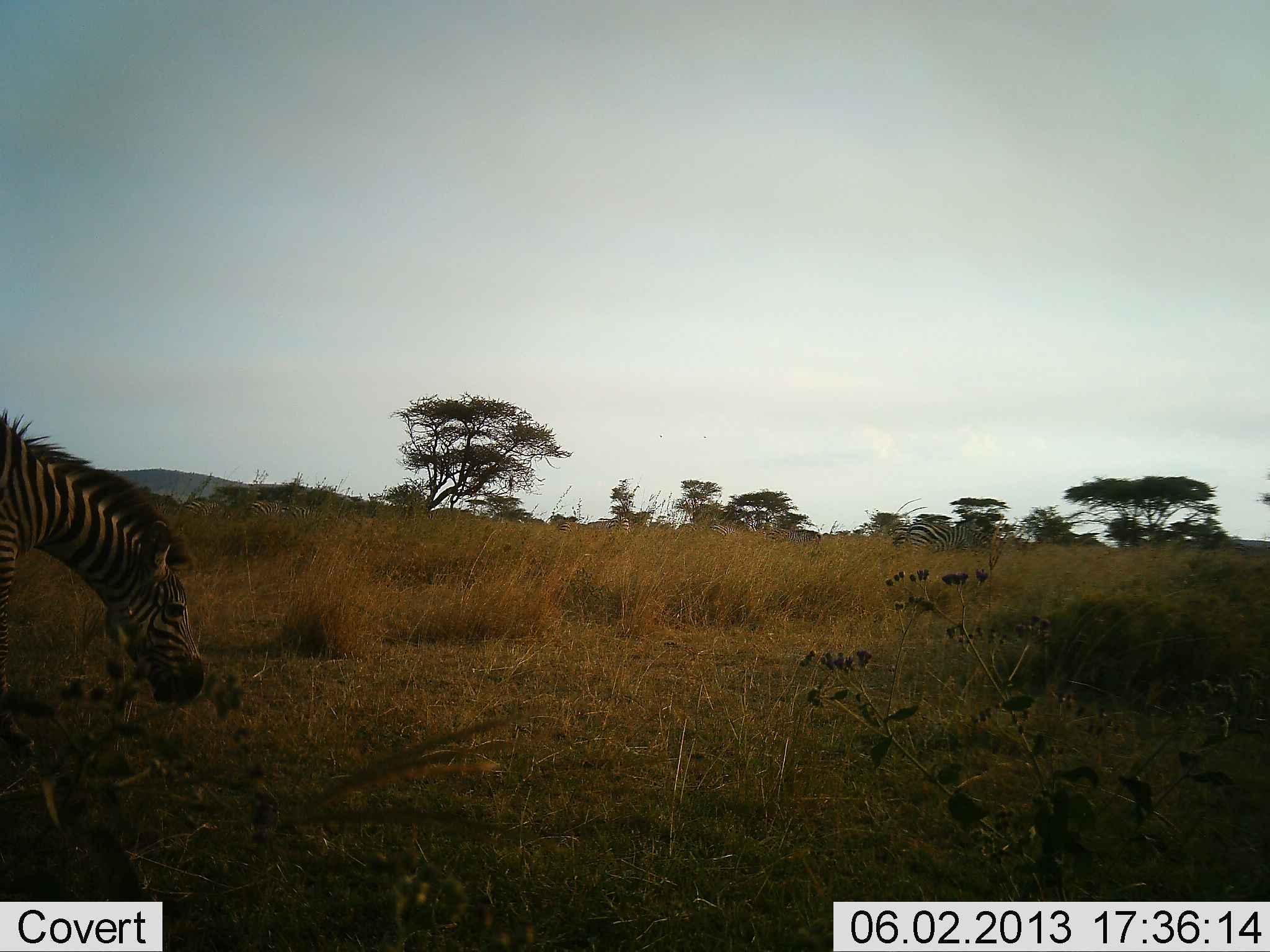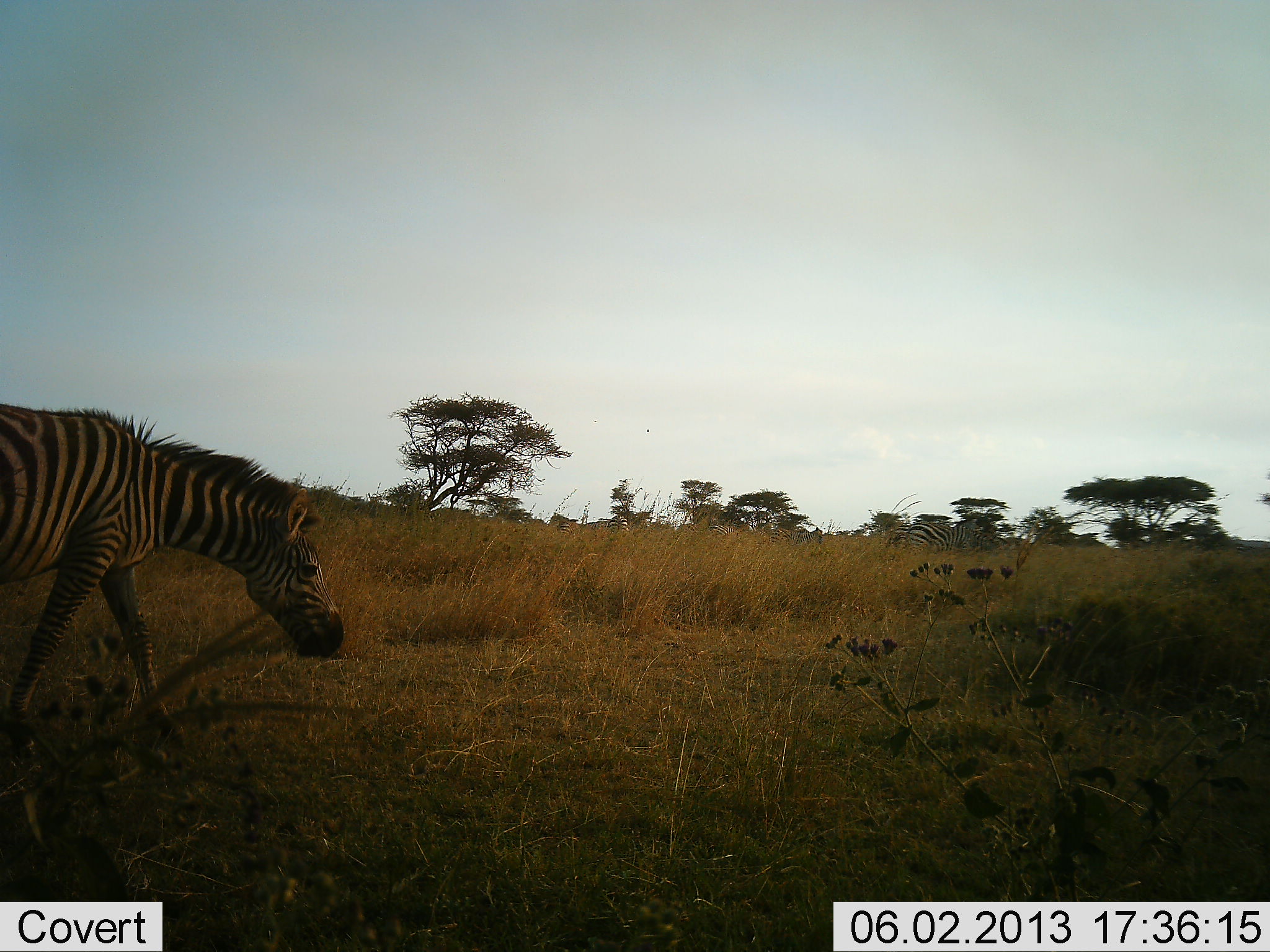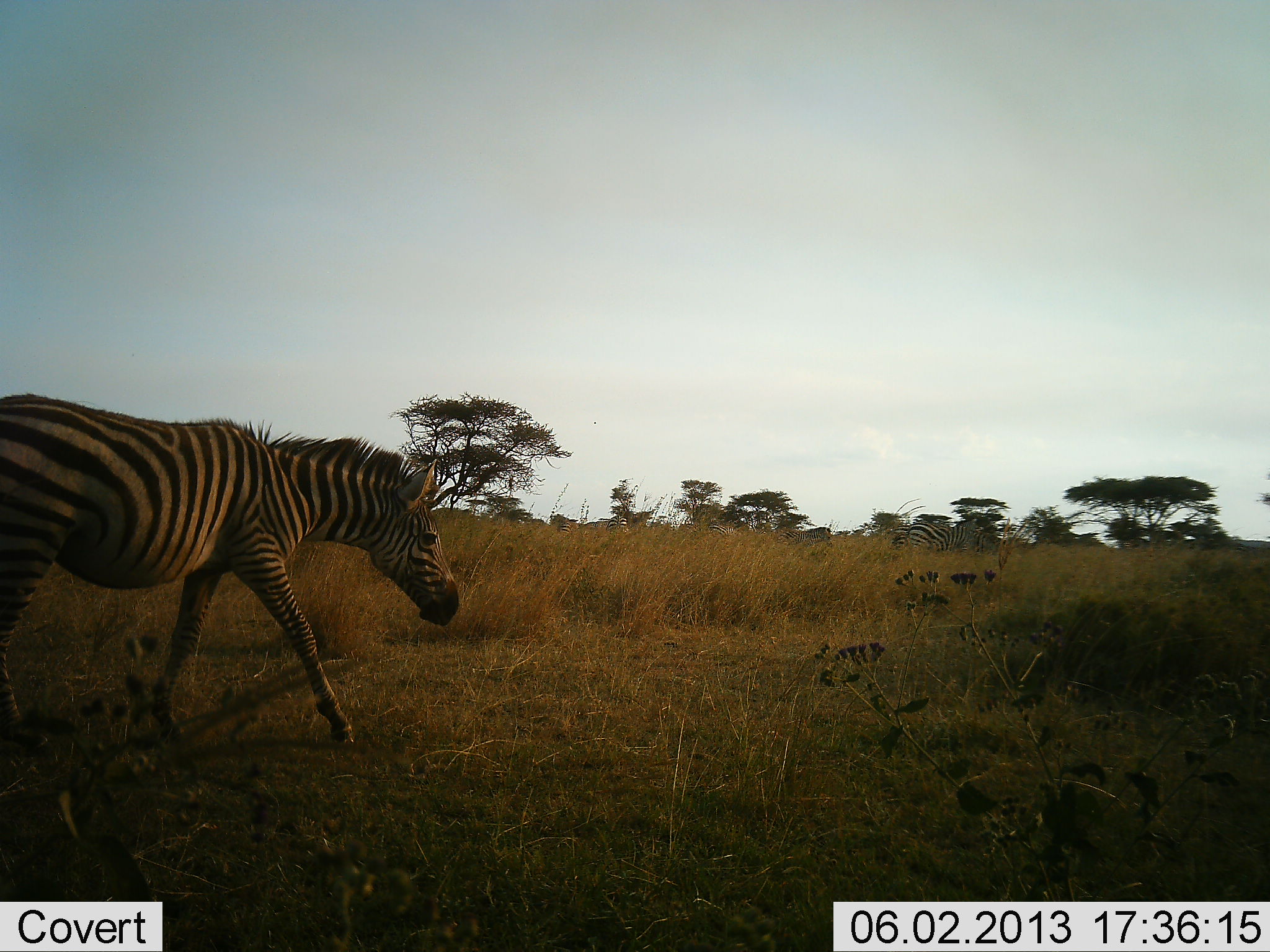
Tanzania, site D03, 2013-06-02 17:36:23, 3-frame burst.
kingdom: Animalia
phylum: Chordata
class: Mammalia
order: Perissodactyla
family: Equidae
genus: Equus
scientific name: Equus quagga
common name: plains zebra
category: zebra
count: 1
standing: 12%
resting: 0%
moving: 81%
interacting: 0%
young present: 0%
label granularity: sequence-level